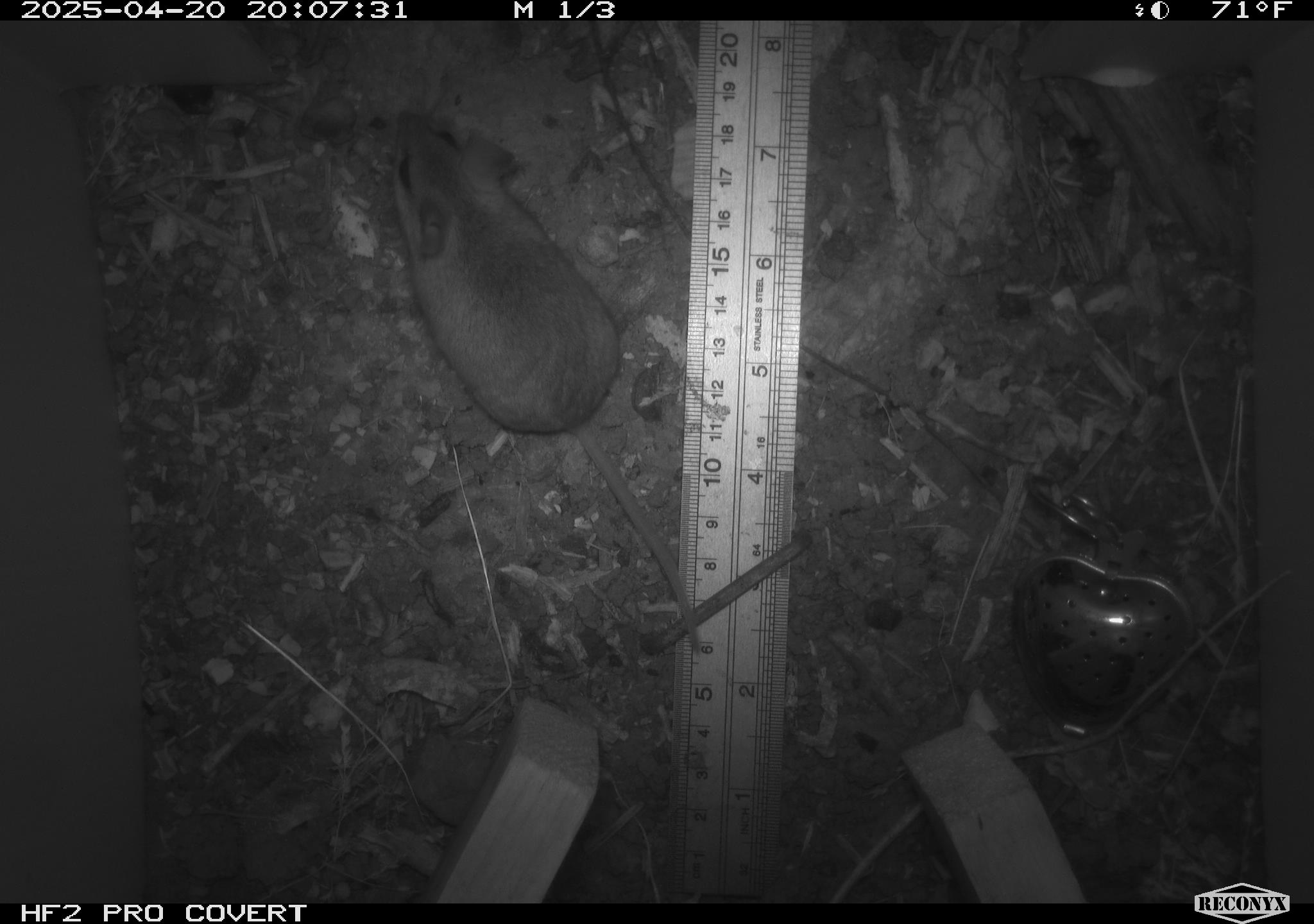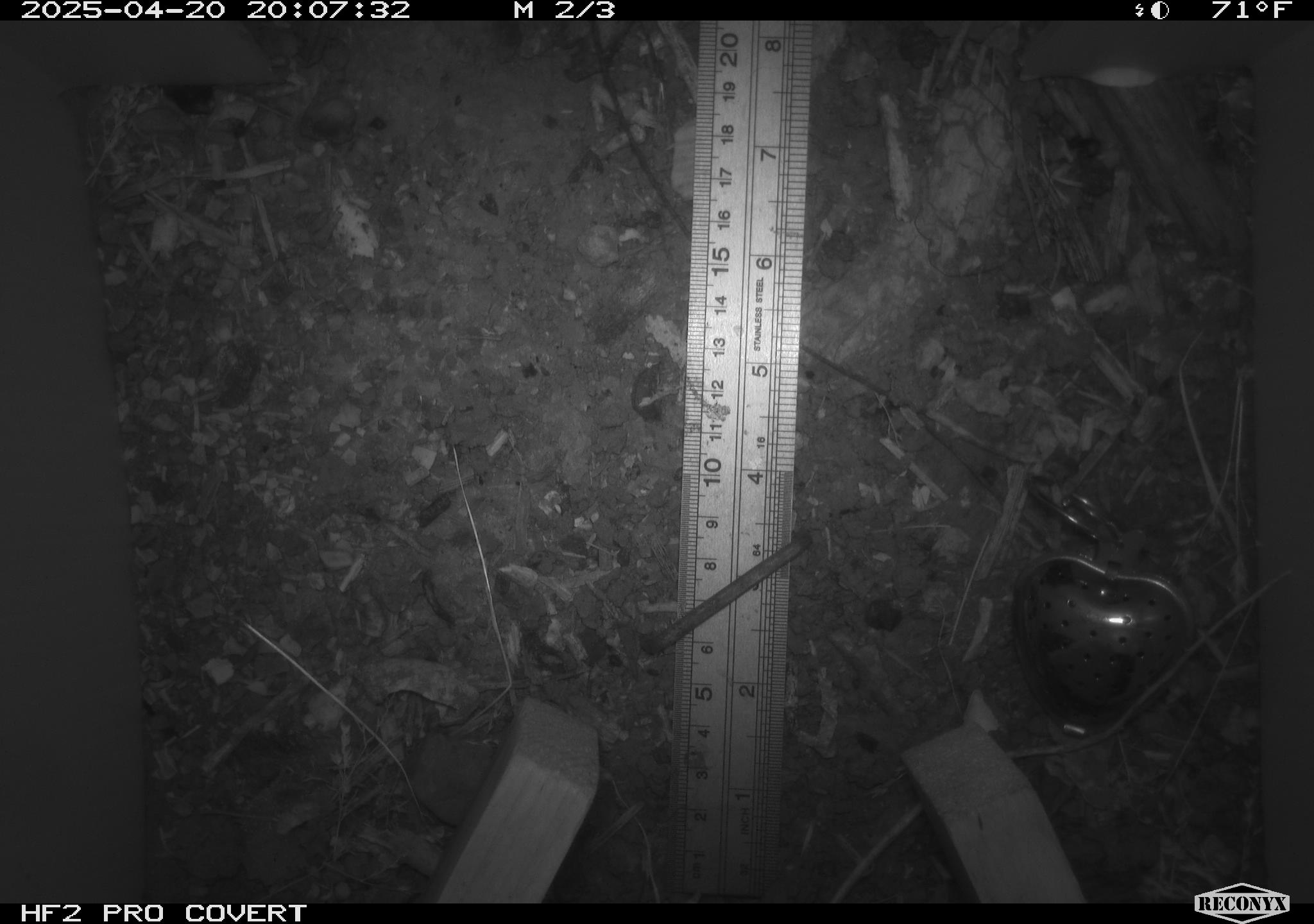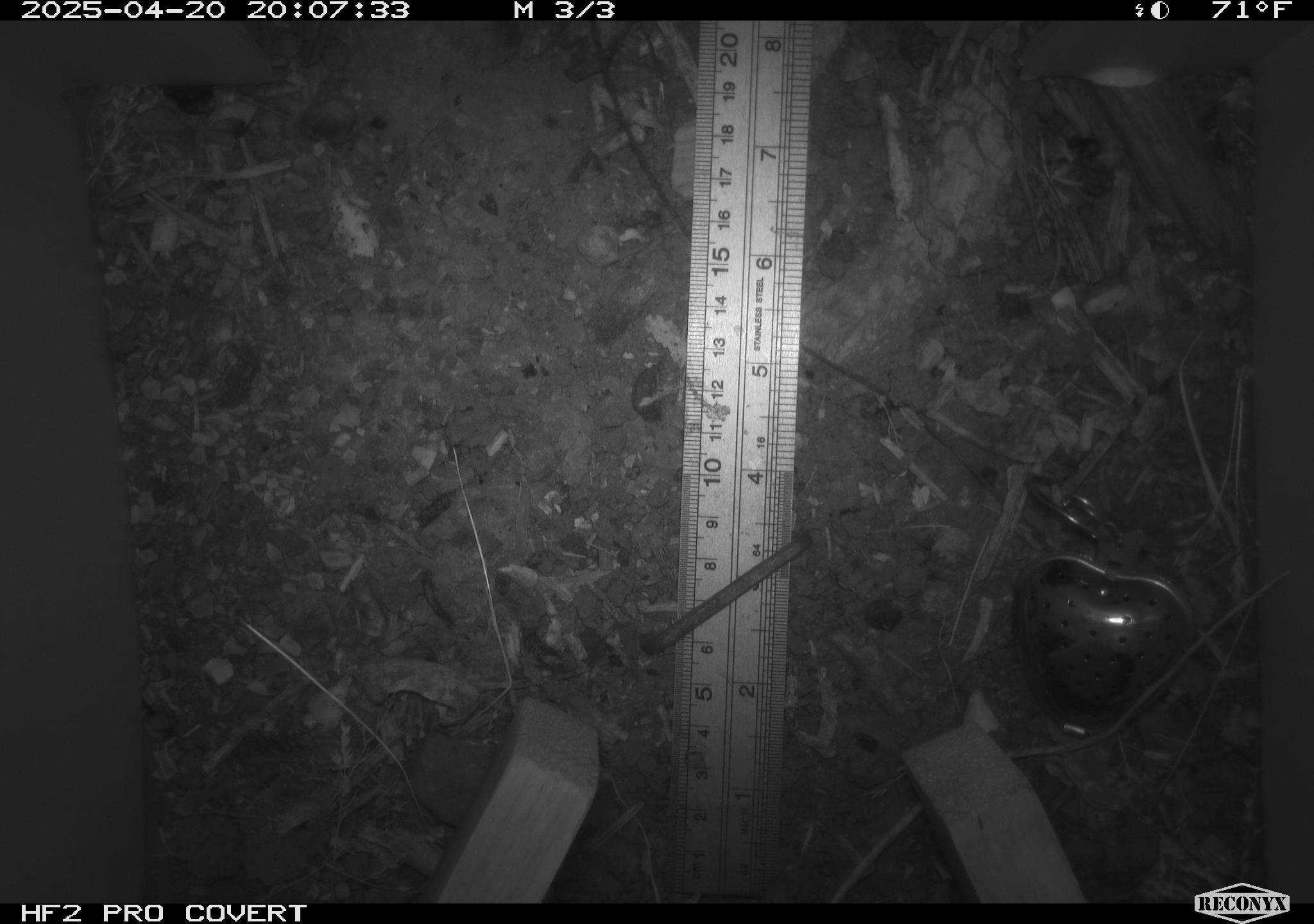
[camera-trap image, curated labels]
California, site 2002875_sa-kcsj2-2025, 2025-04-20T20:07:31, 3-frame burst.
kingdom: Animalia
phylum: Chordata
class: Mammalia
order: Rodentia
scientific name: Rodentia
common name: rodent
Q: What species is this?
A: Rodent (Rodentia).